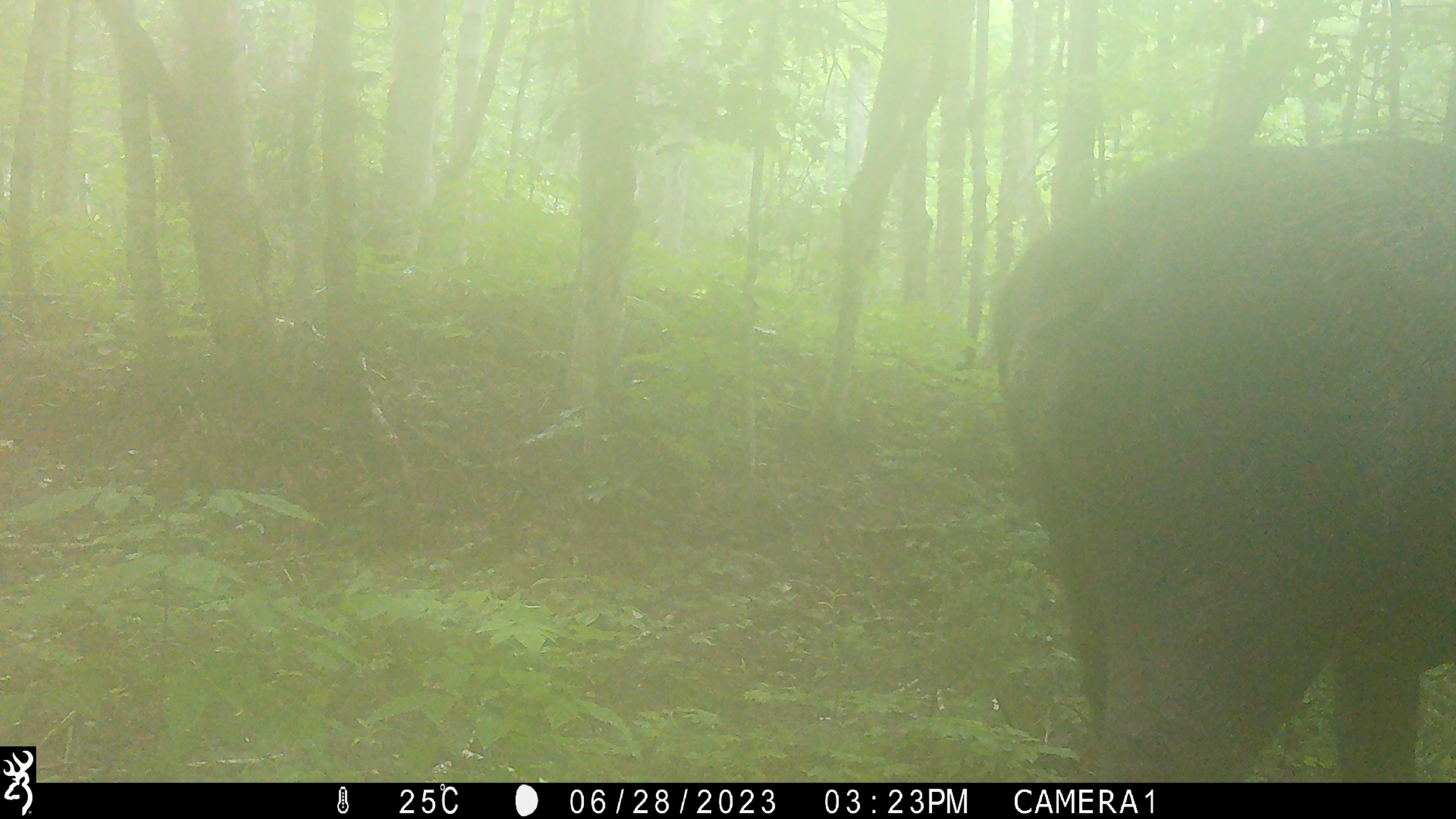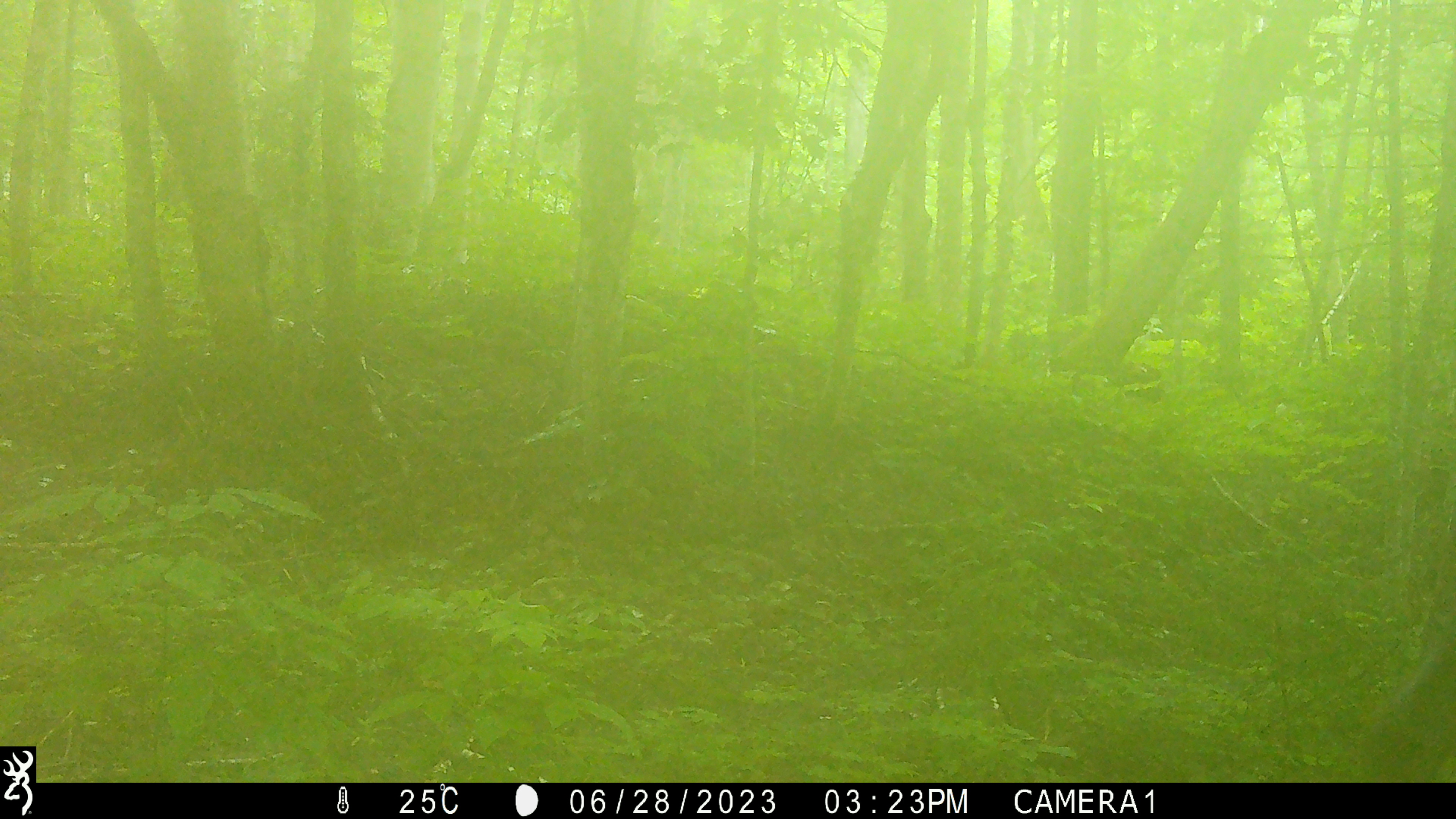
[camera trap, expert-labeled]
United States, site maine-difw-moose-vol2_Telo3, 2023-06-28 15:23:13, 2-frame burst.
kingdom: Animalia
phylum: Chordata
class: Mammalia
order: Artiodactyla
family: Cervidae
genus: Alces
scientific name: Alces alces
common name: moose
Moose (Alces alces).